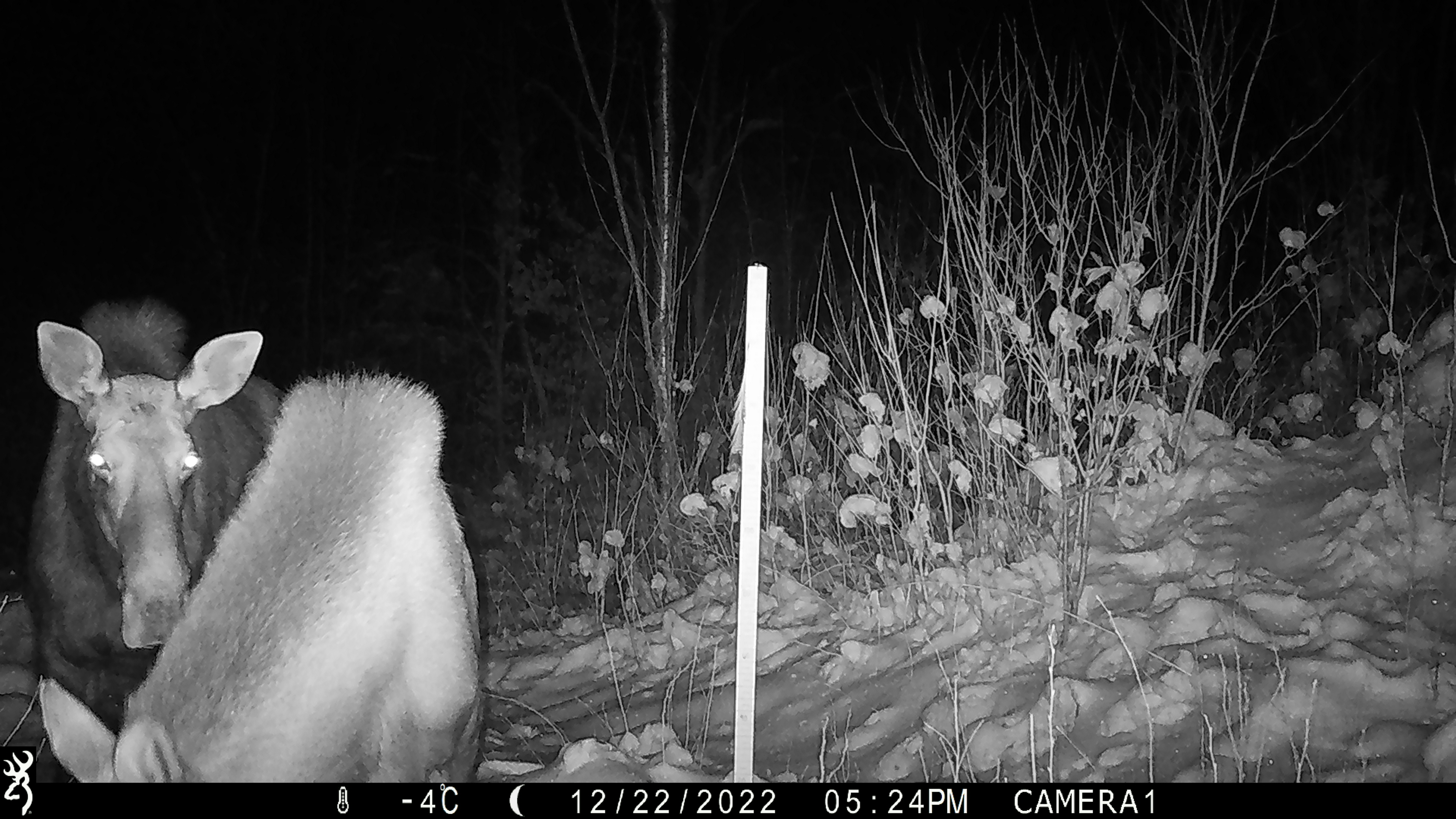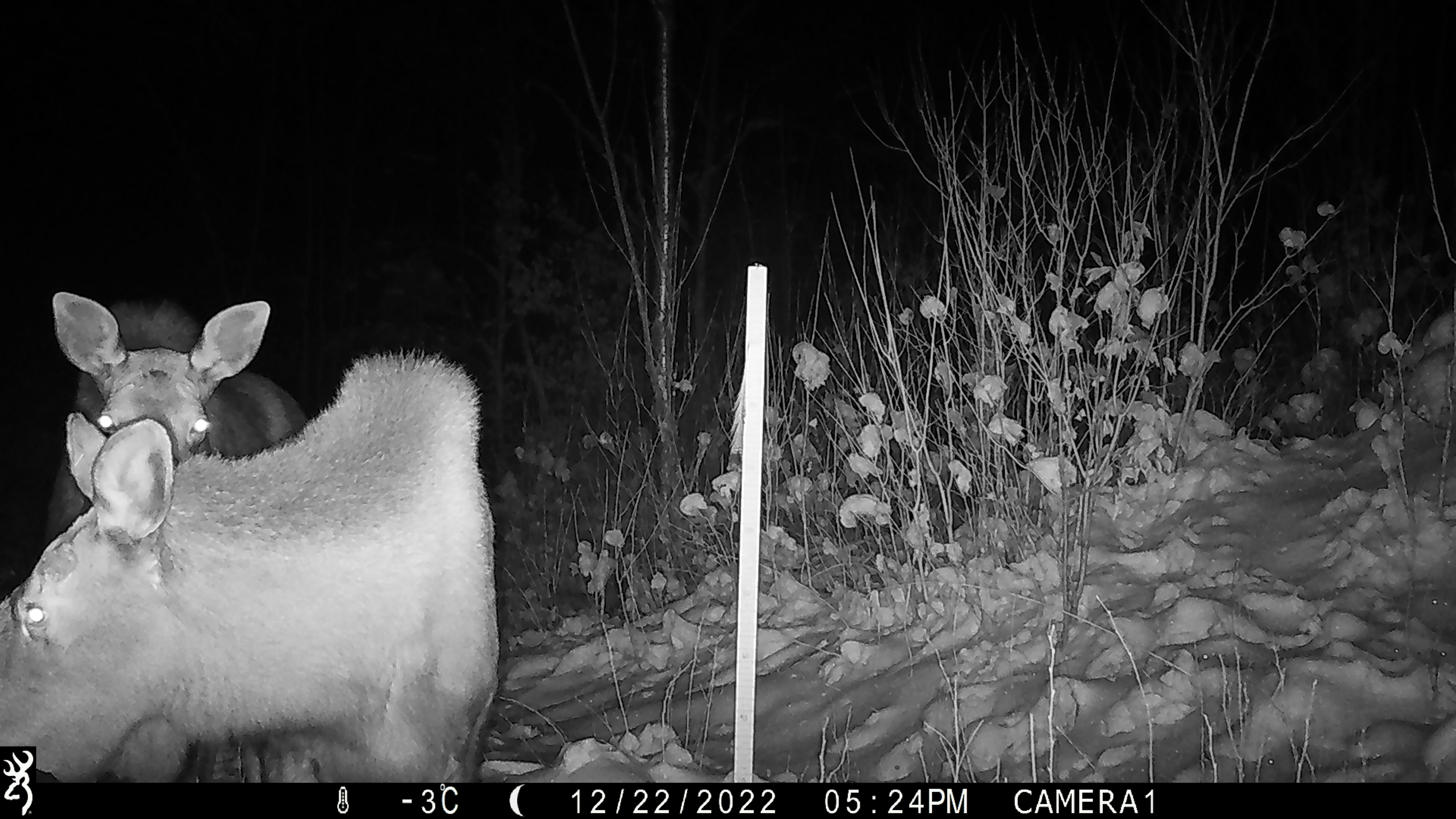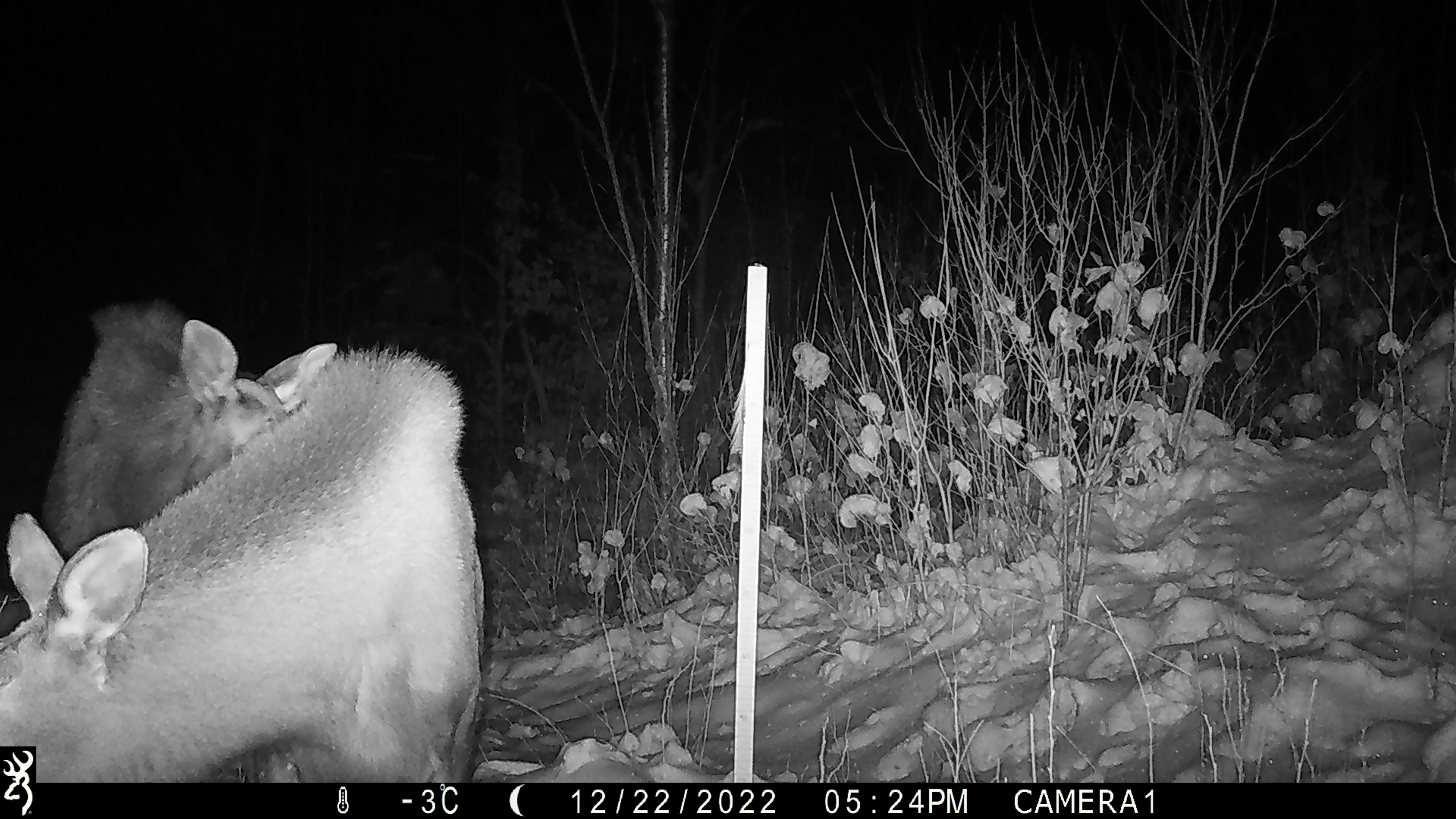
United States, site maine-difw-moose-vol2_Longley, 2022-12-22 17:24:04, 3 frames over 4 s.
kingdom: Animalia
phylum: Chordata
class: Mammalia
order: Artiodactyla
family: Cervidae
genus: Alces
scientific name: Alces alces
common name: moose